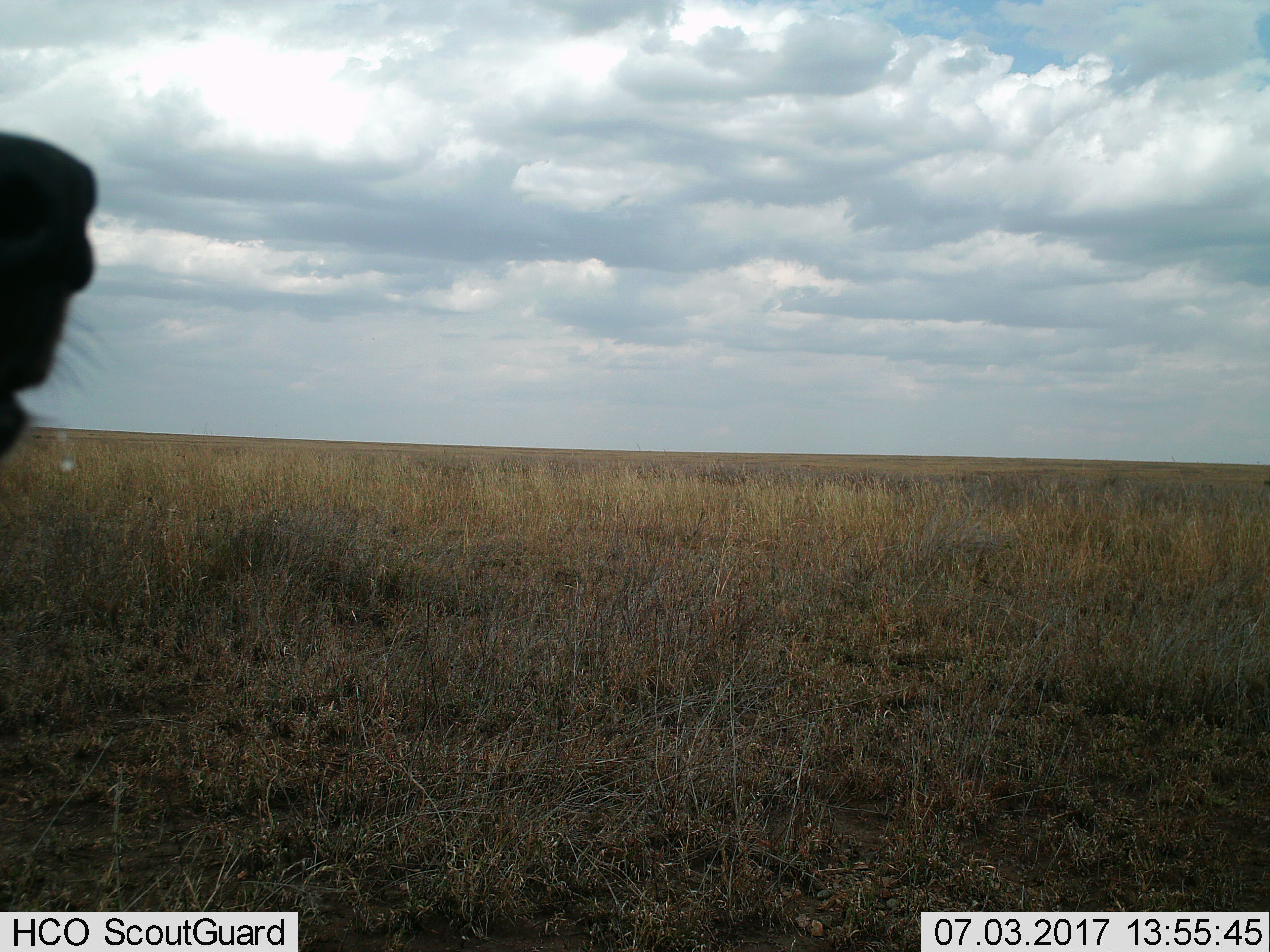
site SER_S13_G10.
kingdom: Animalia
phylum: Chordata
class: Mammalia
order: Artiodactyla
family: Bovidae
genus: Connochaetes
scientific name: Connochaetes taurinus taurinus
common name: blue wildebeest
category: wildebeestblue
Wildebeestblue (blue wildebeest) (Connochaetes taurinus taurinus), count 1. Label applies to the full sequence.